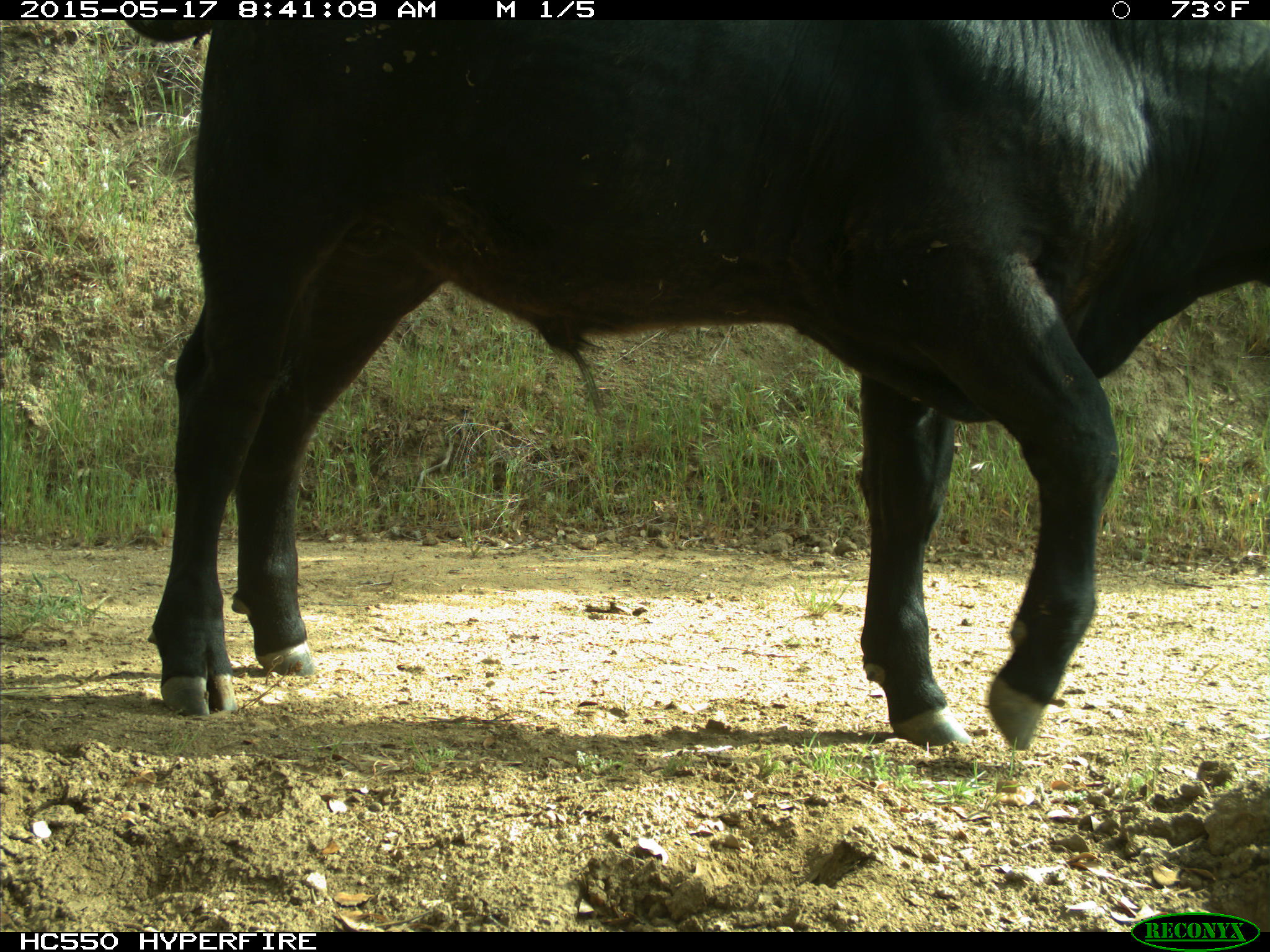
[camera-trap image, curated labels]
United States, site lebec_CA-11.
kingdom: Animalia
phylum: Chordata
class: Mammalia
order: Artiodactyla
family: Bovidae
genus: Bos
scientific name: Bos taurus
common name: domestic cow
Bos taurus (domestic cow).